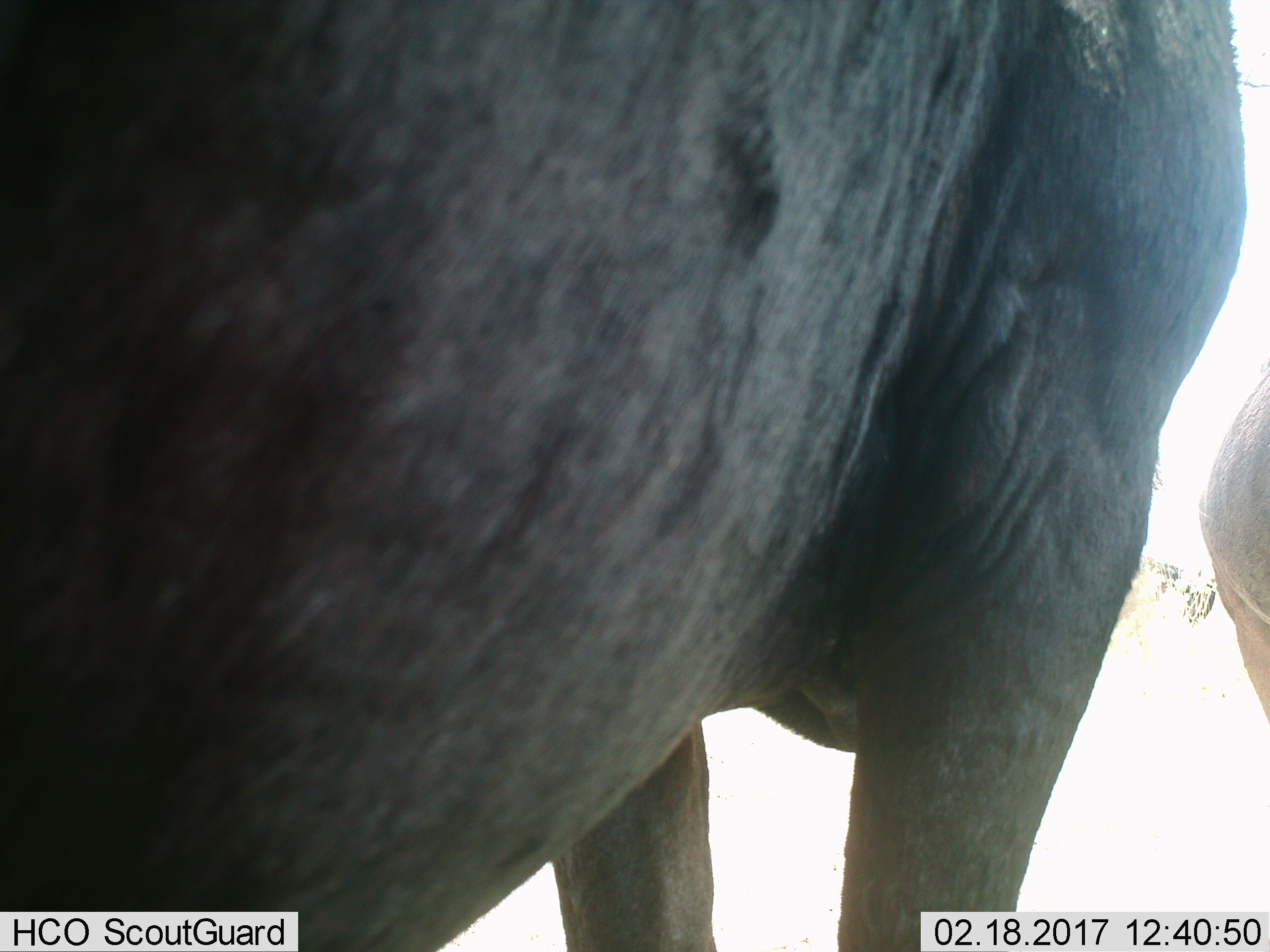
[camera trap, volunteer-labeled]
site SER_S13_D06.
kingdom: Animalia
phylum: Chordata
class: Mammalia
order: Artiodactyla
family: Bovidae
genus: Connochaetes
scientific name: Connochaetes taurinus taurinus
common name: blue wildebeest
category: wildebeestblue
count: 3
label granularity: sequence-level